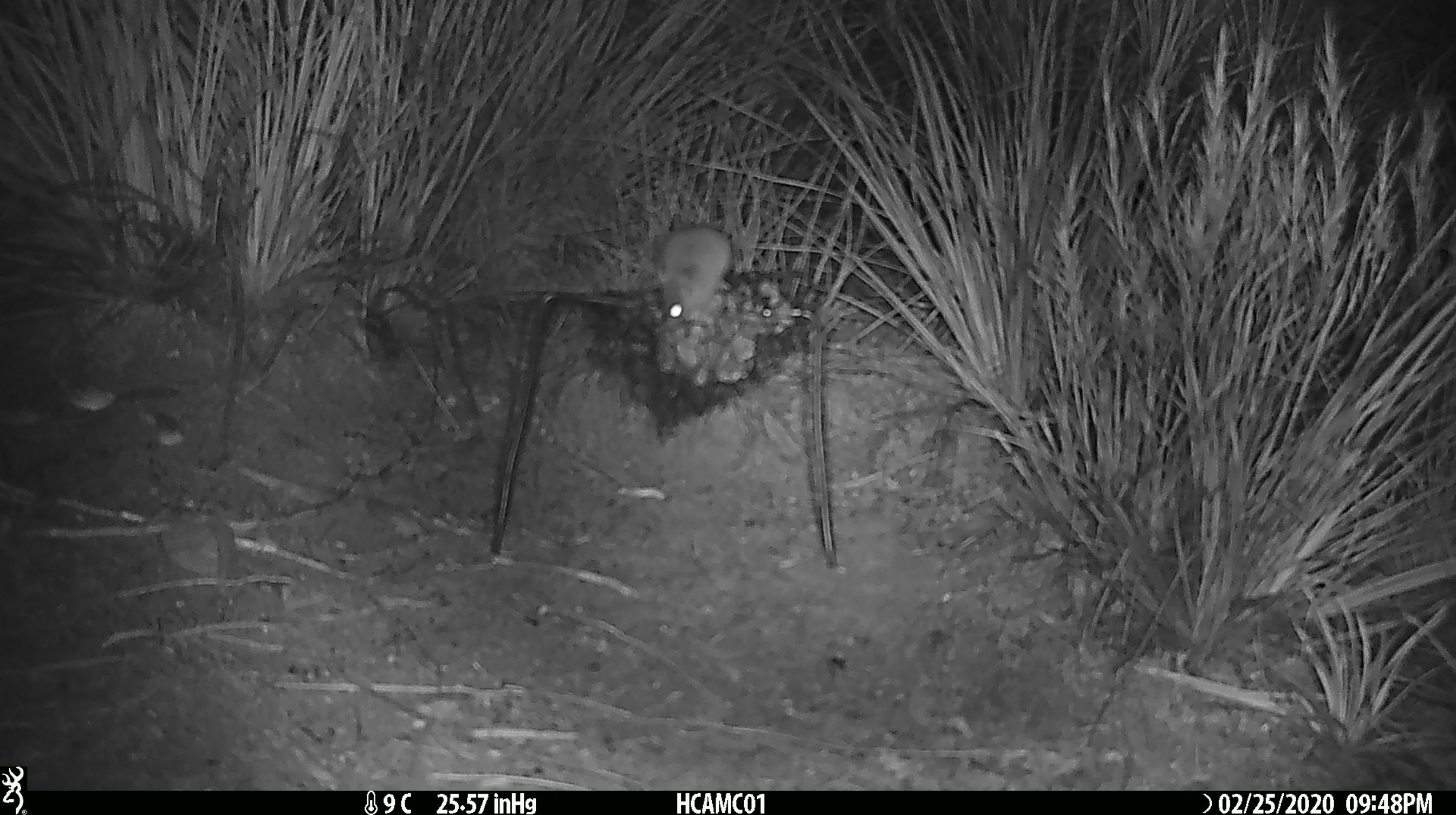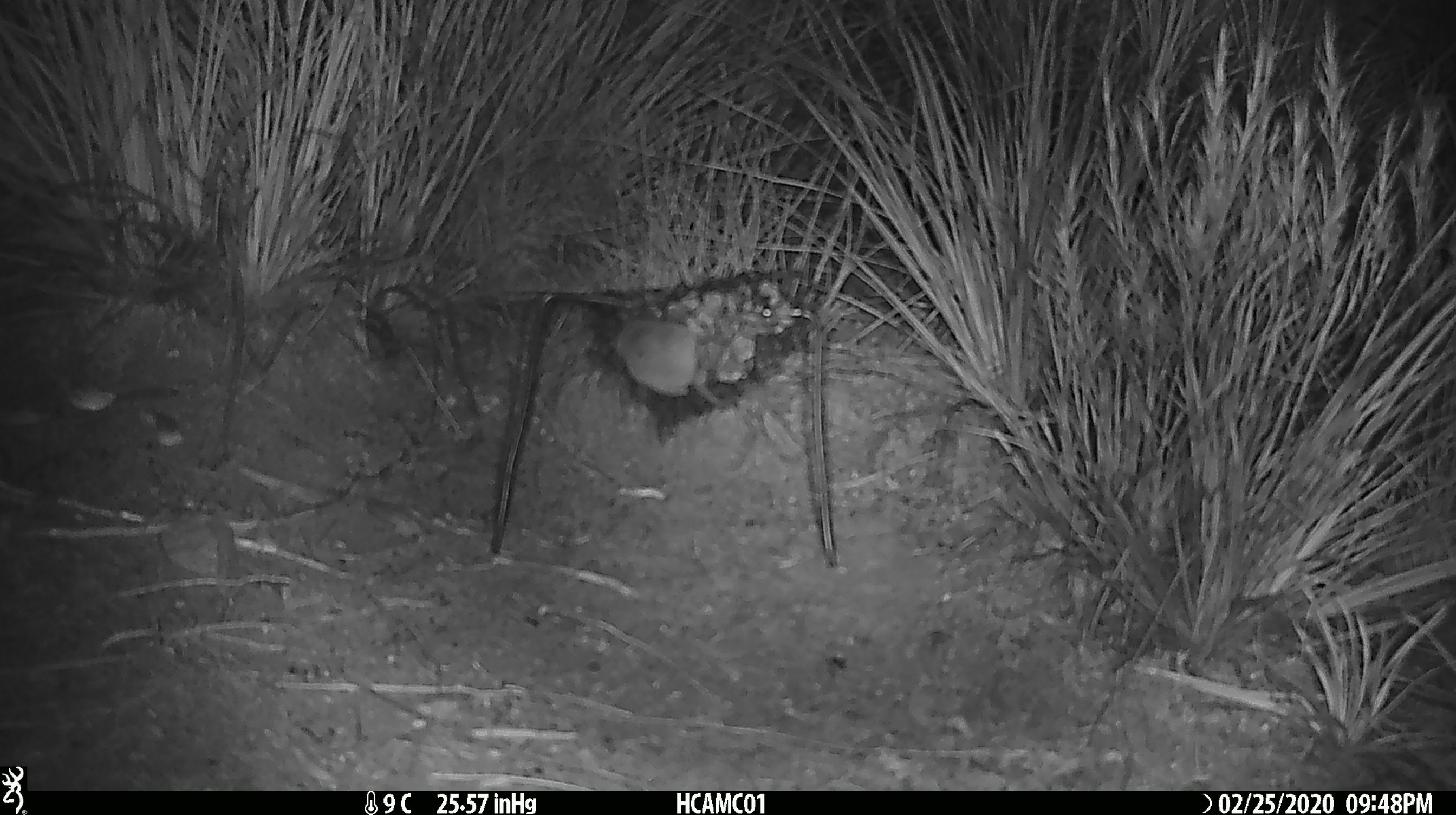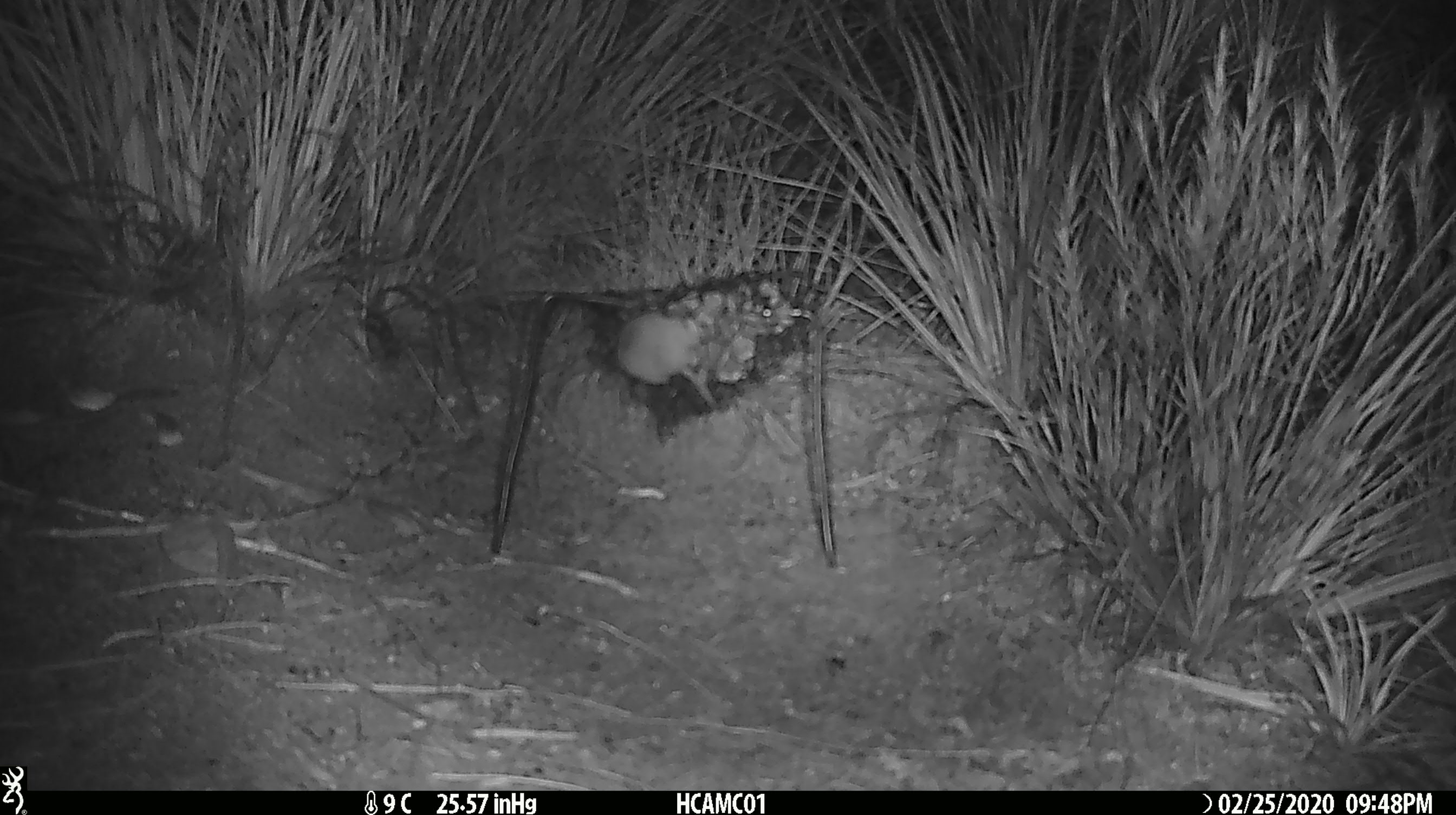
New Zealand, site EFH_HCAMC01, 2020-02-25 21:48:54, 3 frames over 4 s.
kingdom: Animalia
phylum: Chordata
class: Mammalia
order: Rodentia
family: Muridae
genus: Mus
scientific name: Mus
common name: mouse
Mouse (Mus).